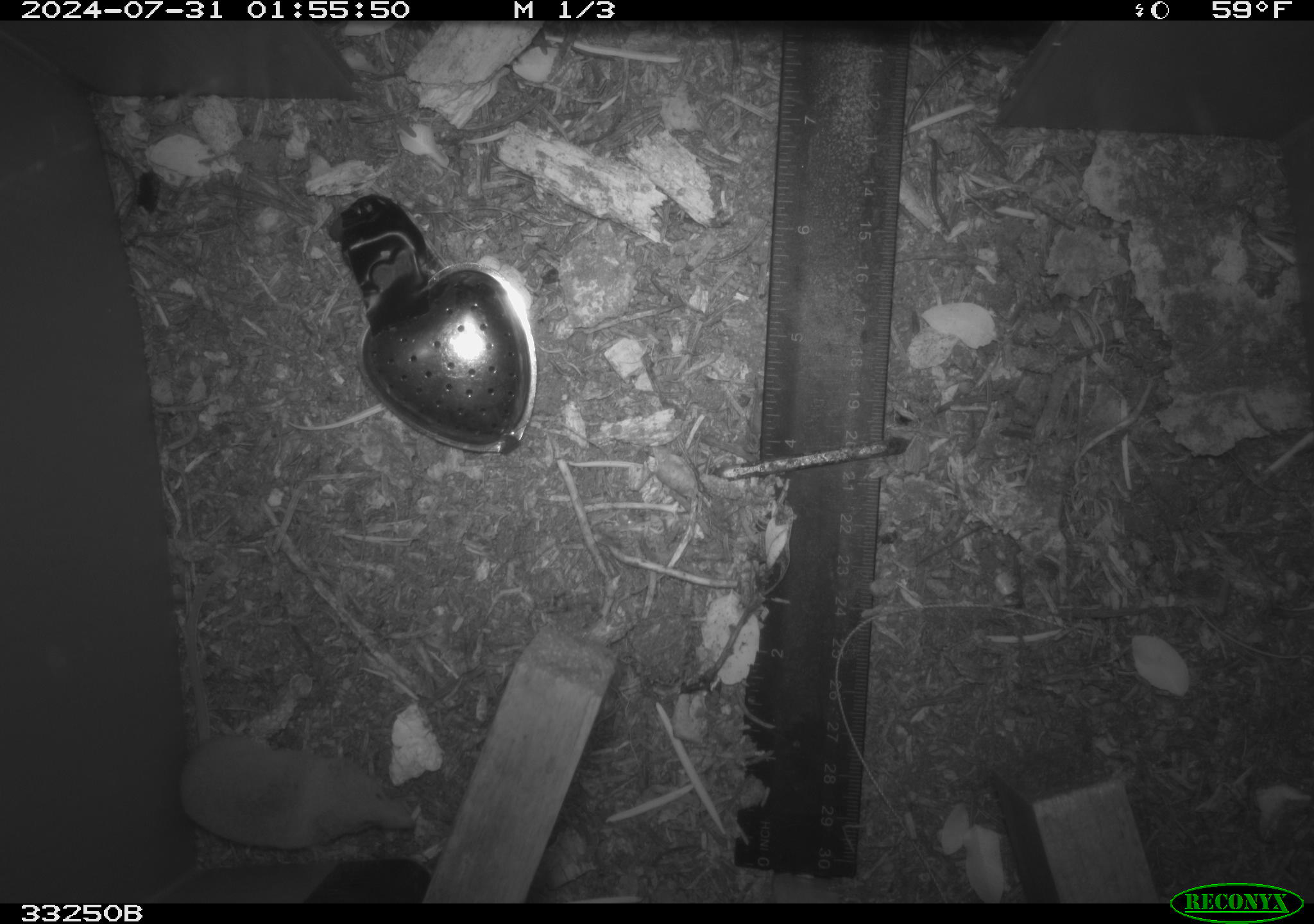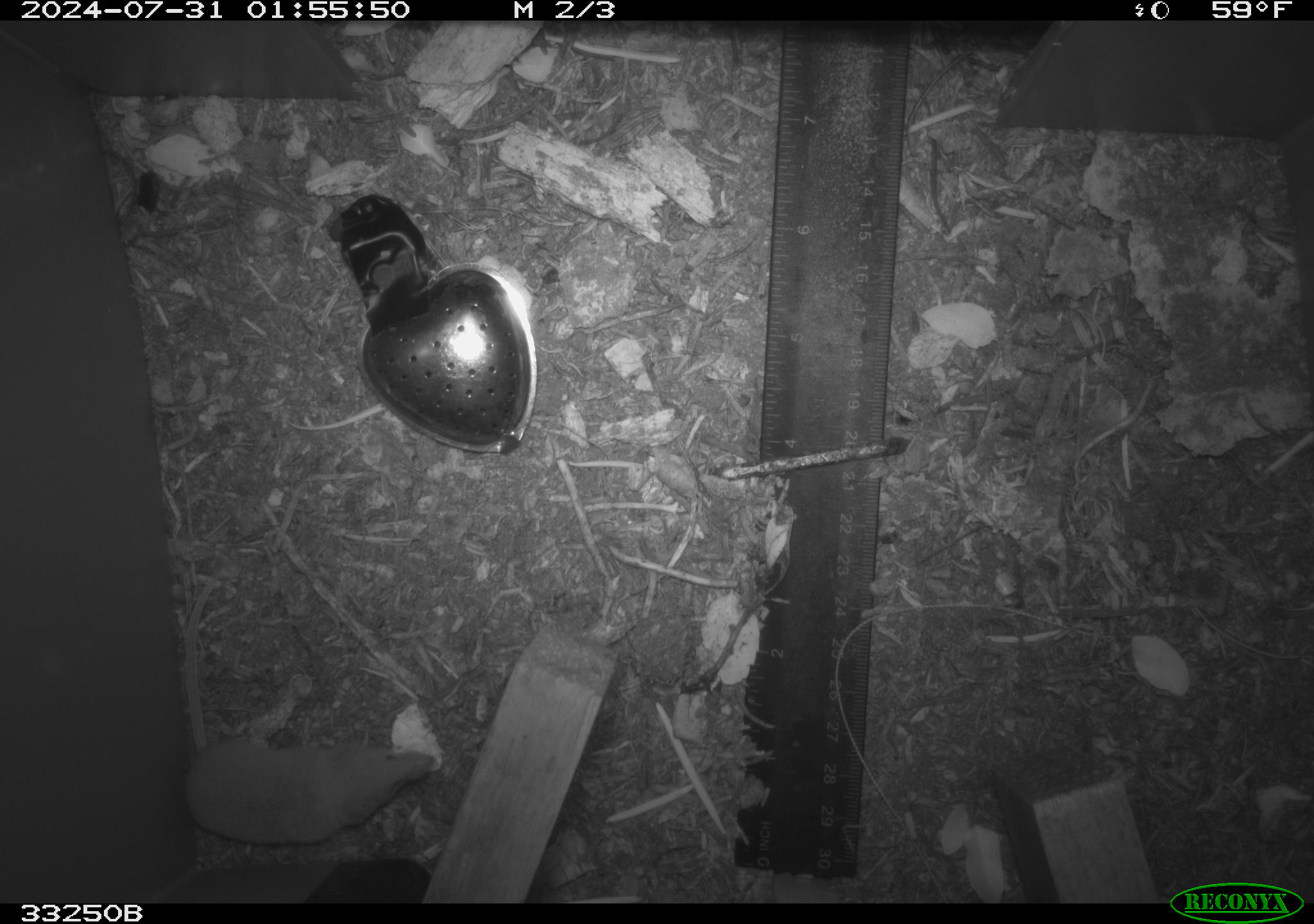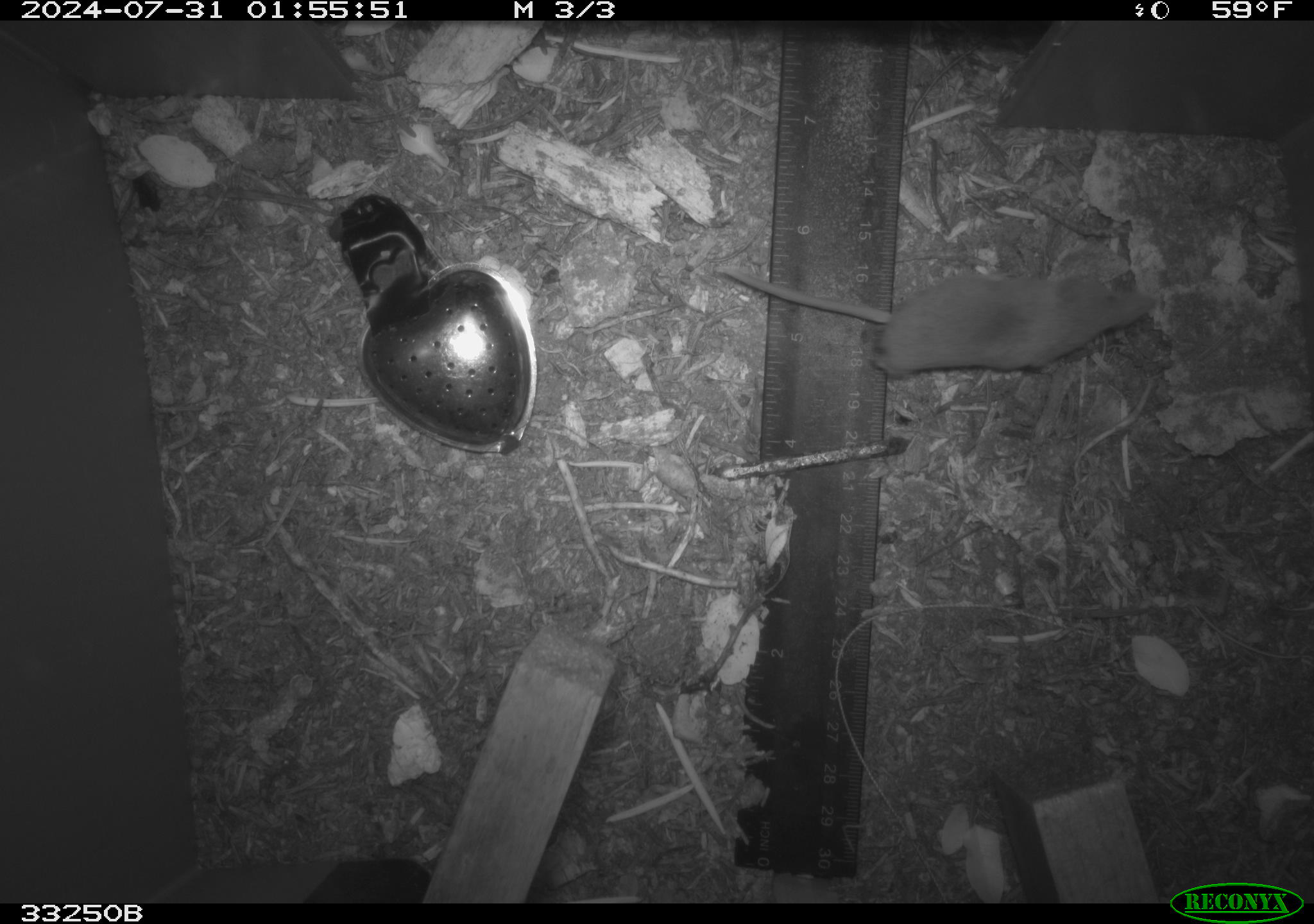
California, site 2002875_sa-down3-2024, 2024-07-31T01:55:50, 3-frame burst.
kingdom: Animalia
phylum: Chordata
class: Mammalia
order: Eulipotyphla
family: Soricidae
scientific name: Soricidae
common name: shrews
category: soricidae family